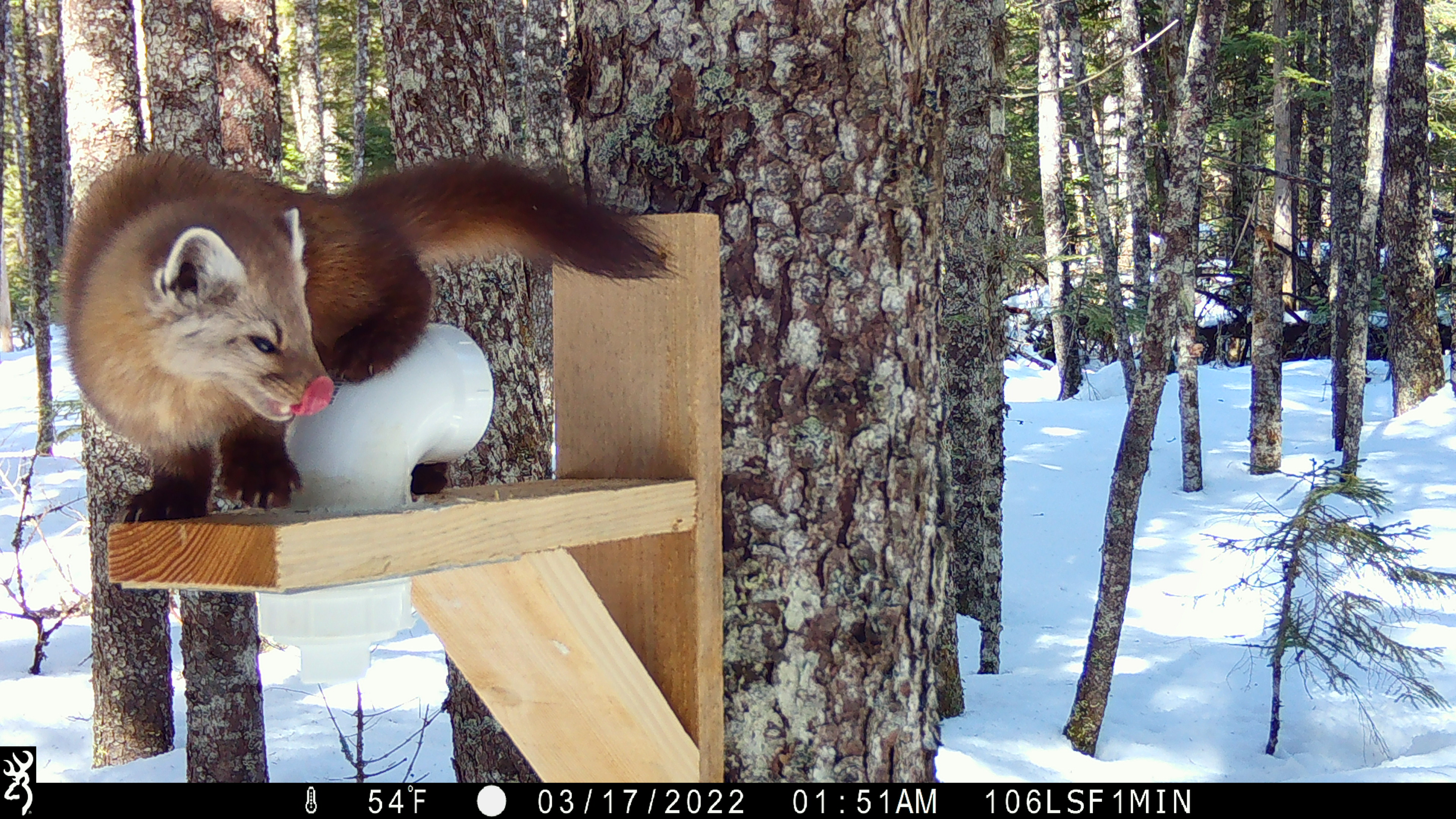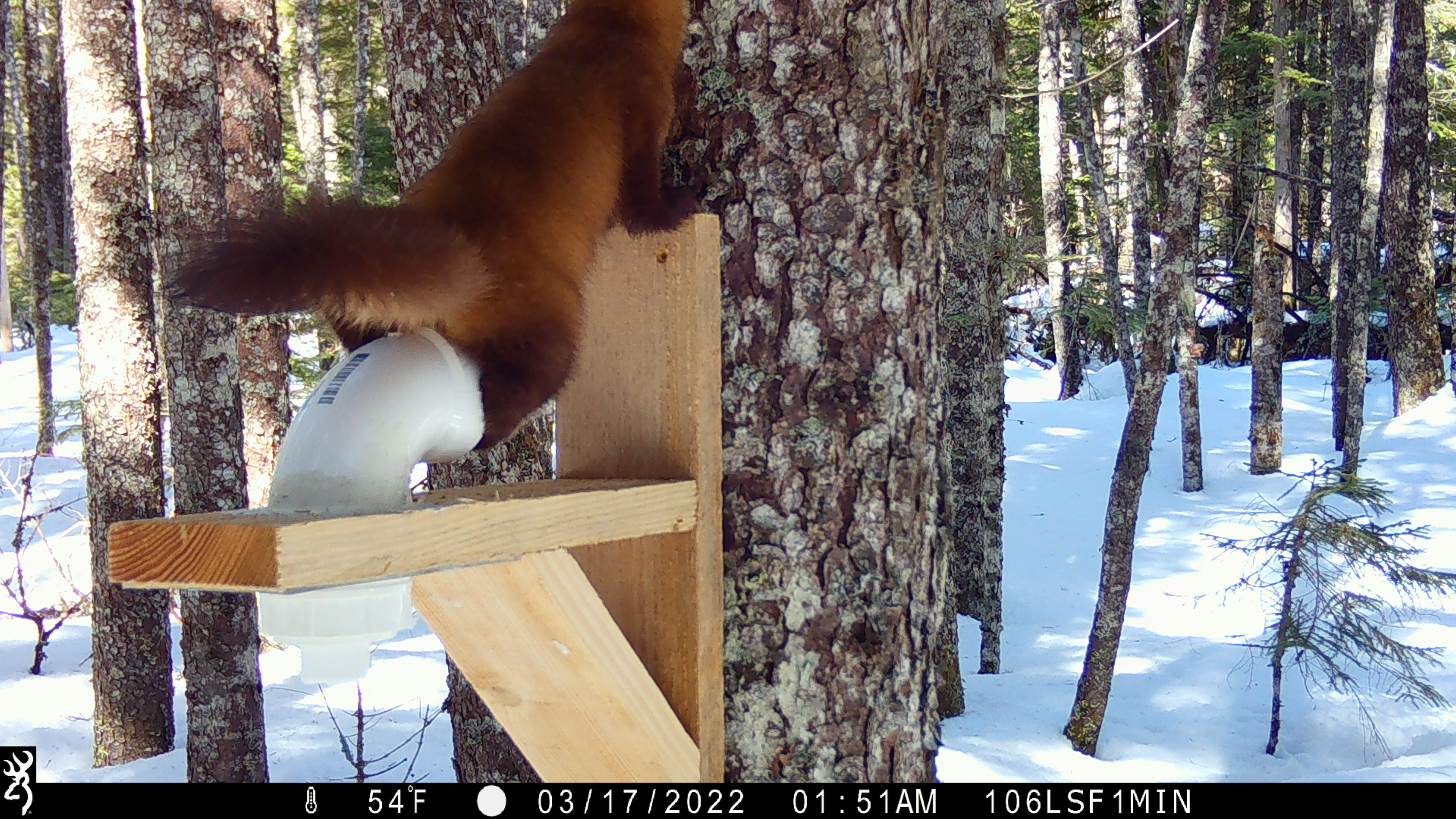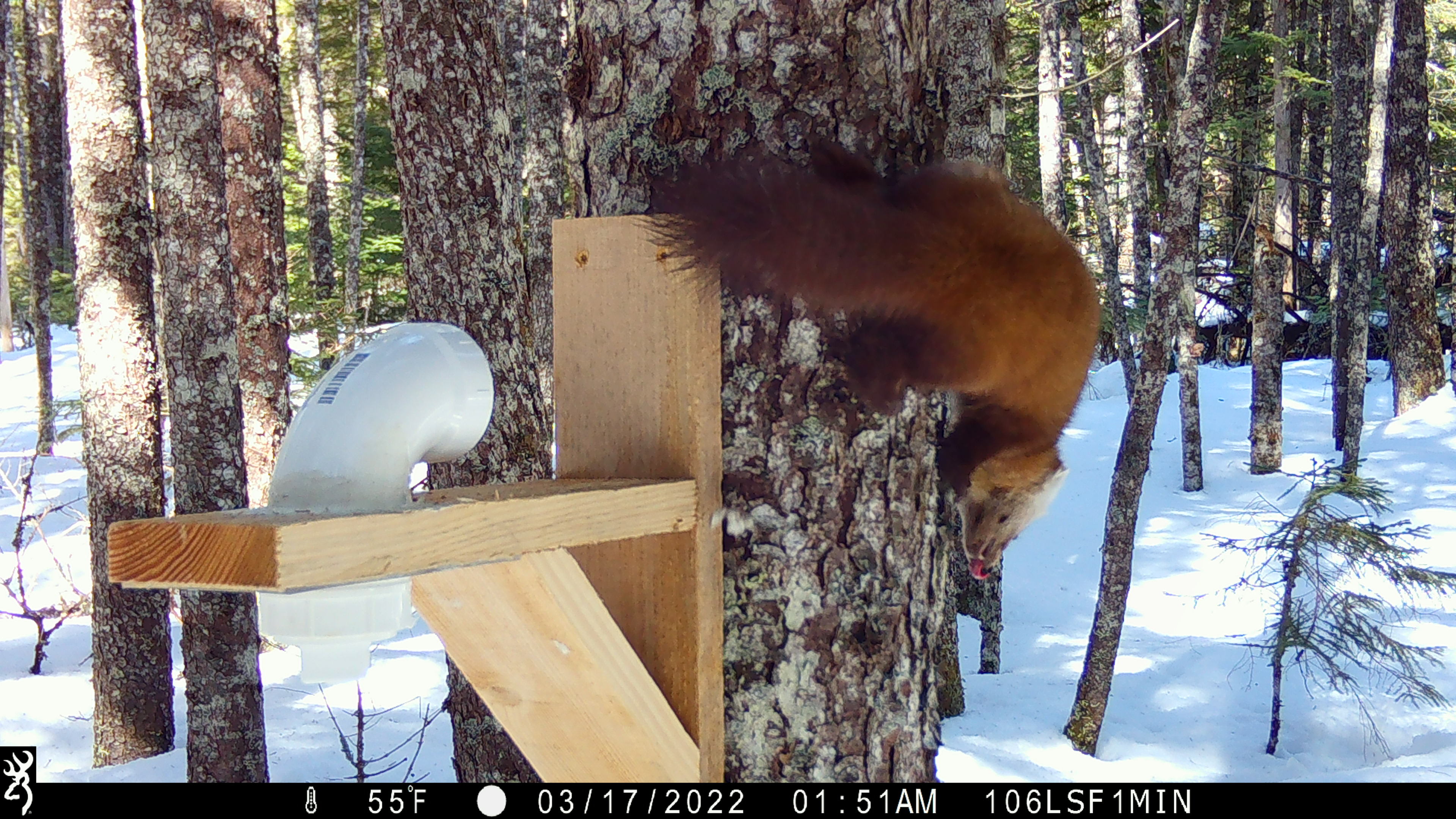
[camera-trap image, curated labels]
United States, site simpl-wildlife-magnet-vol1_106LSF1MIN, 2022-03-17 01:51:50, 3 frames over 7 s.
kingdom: Animalia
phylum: Chordata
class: Mammalia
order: Carnivora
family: Mustelidae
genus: Martes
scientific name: Martes americana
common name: american marten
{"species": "american marten (Martes americana)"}